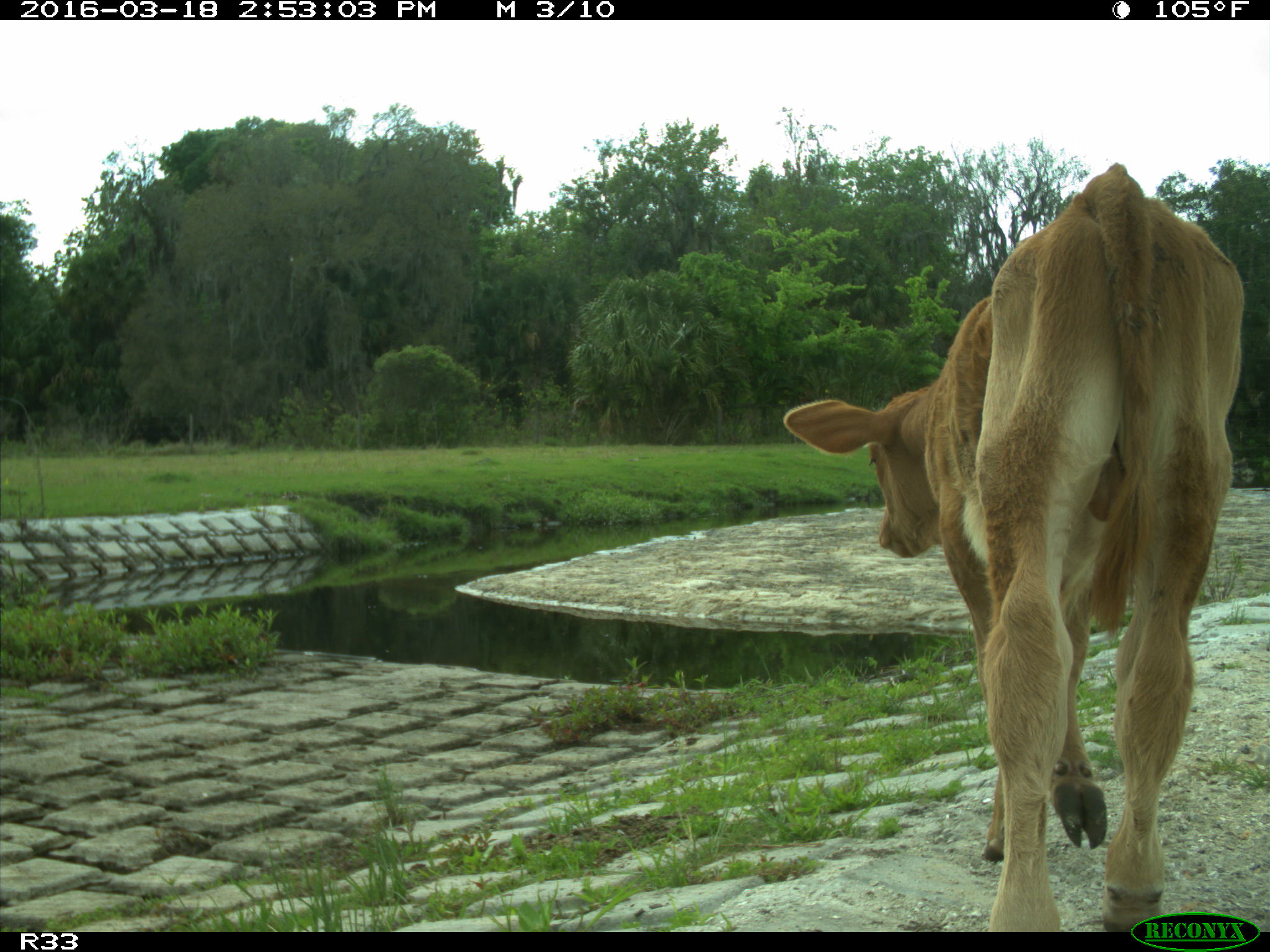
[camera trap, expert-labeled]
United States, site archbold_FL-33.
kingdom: Animalia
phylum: Chordata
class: Mammalia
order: Artiodactyla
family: Bovidae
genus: Bos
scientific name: Bos taurus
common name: domestic cow